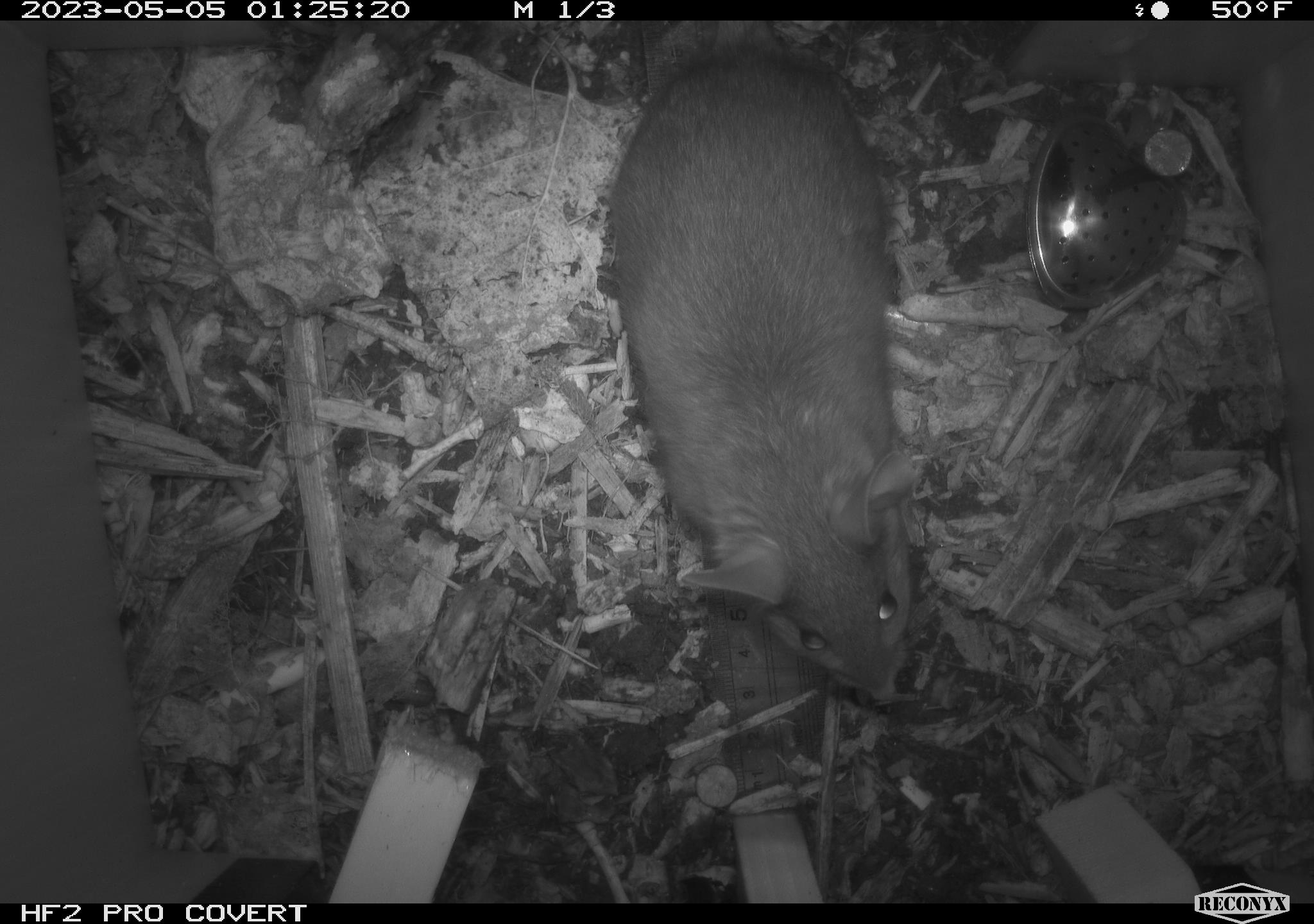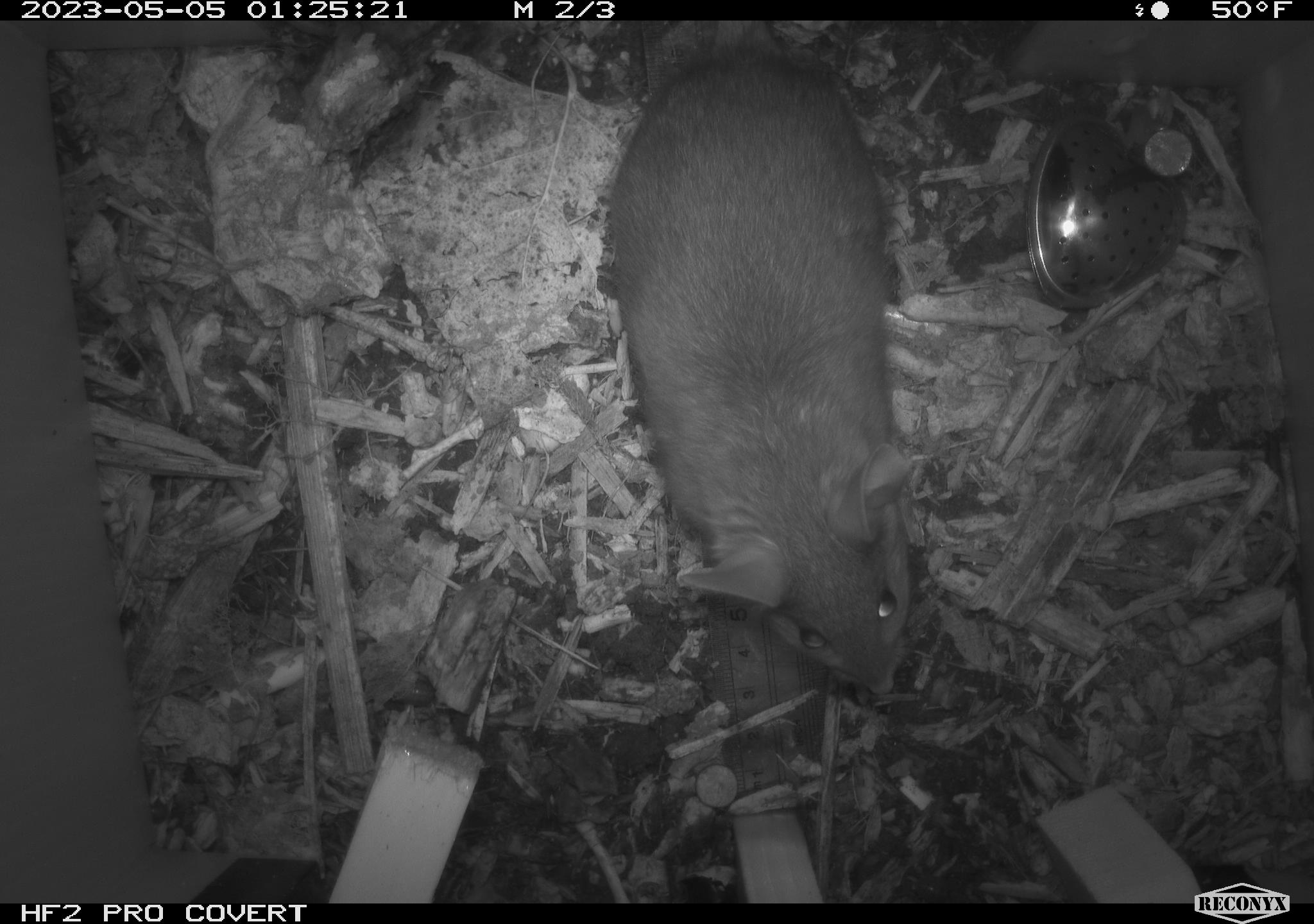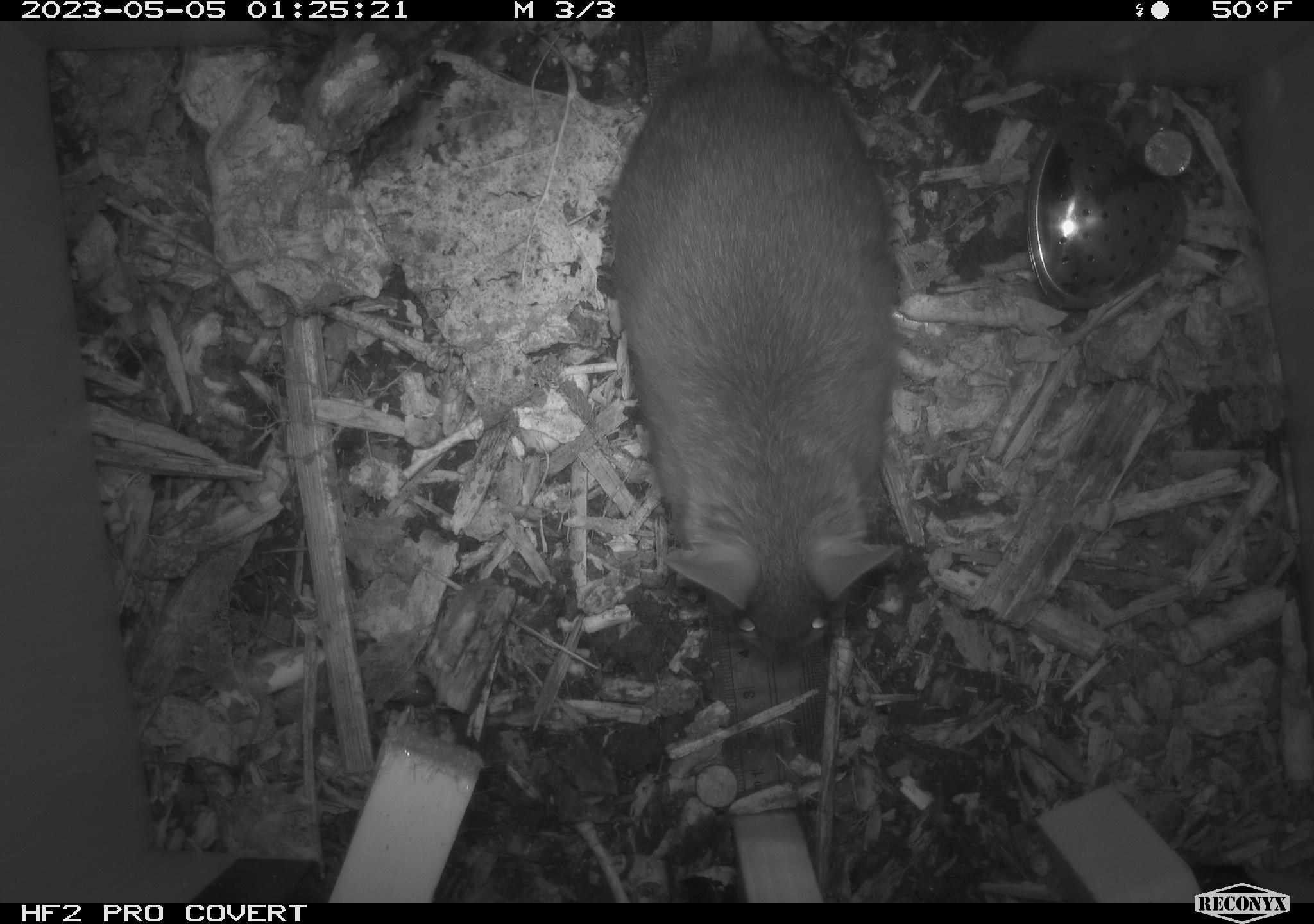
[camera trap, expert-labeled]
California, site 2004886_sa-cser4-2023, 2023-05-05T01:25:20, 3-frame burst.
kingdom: Animalia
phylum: Chordata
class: Mammalia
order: Rodentia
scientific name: Rodentia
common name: mouse species